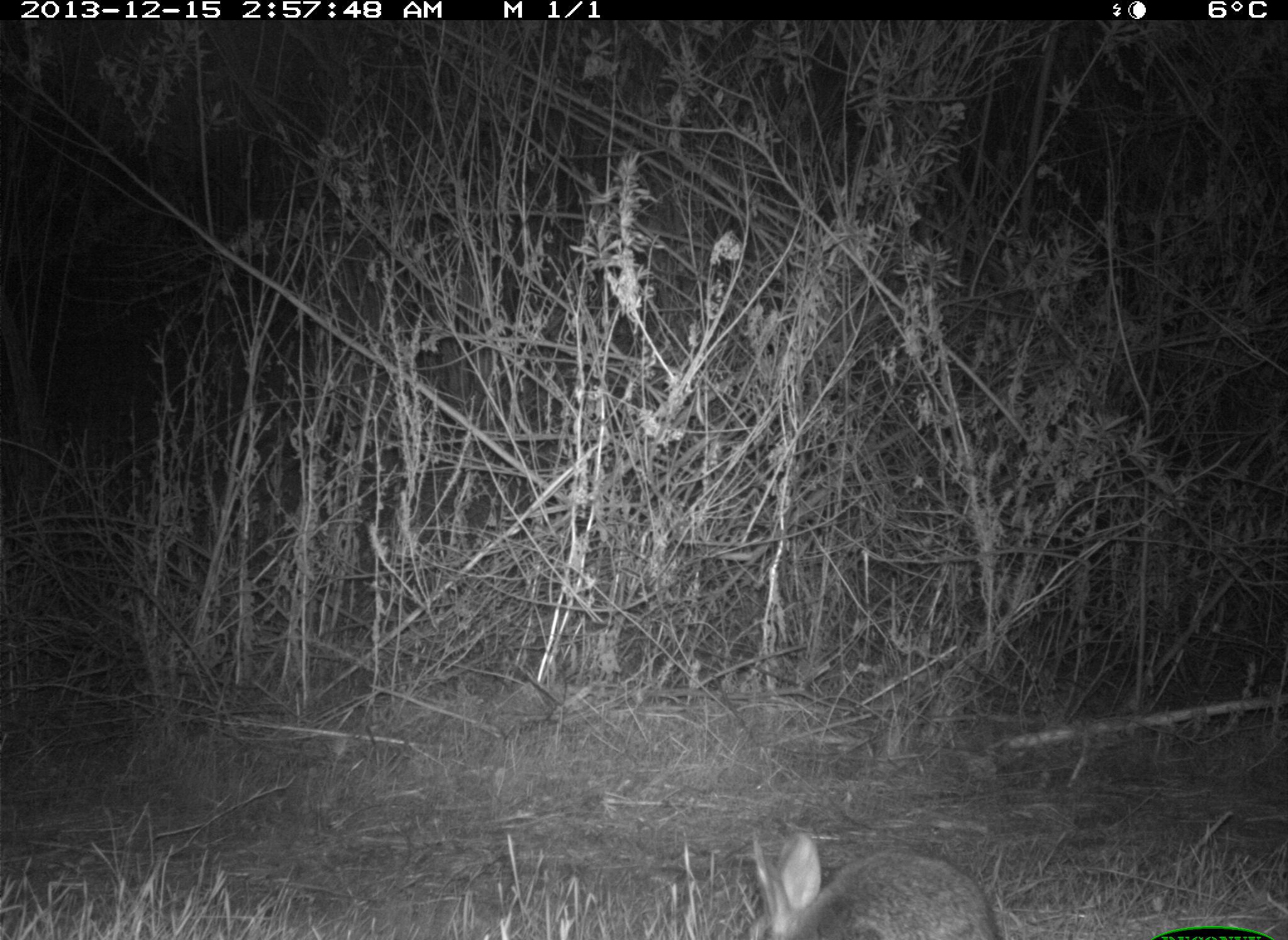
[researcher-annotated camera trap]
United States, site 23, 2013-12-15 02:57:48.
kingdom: Animalia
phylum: Chordata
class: Mammalia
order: Lagomorpha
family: Leporidae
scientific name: Leporidae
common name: rabbits and hares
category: rabbit